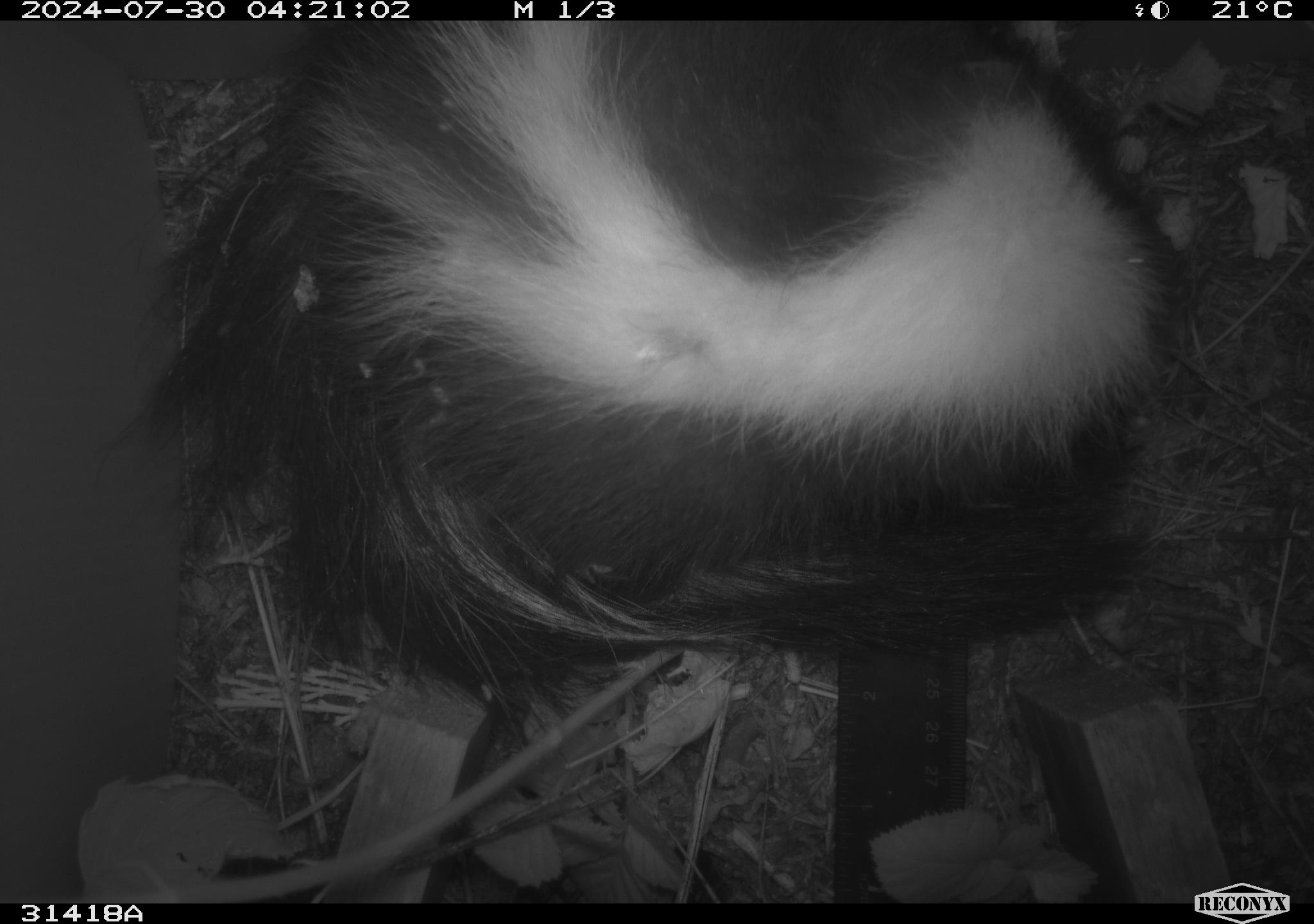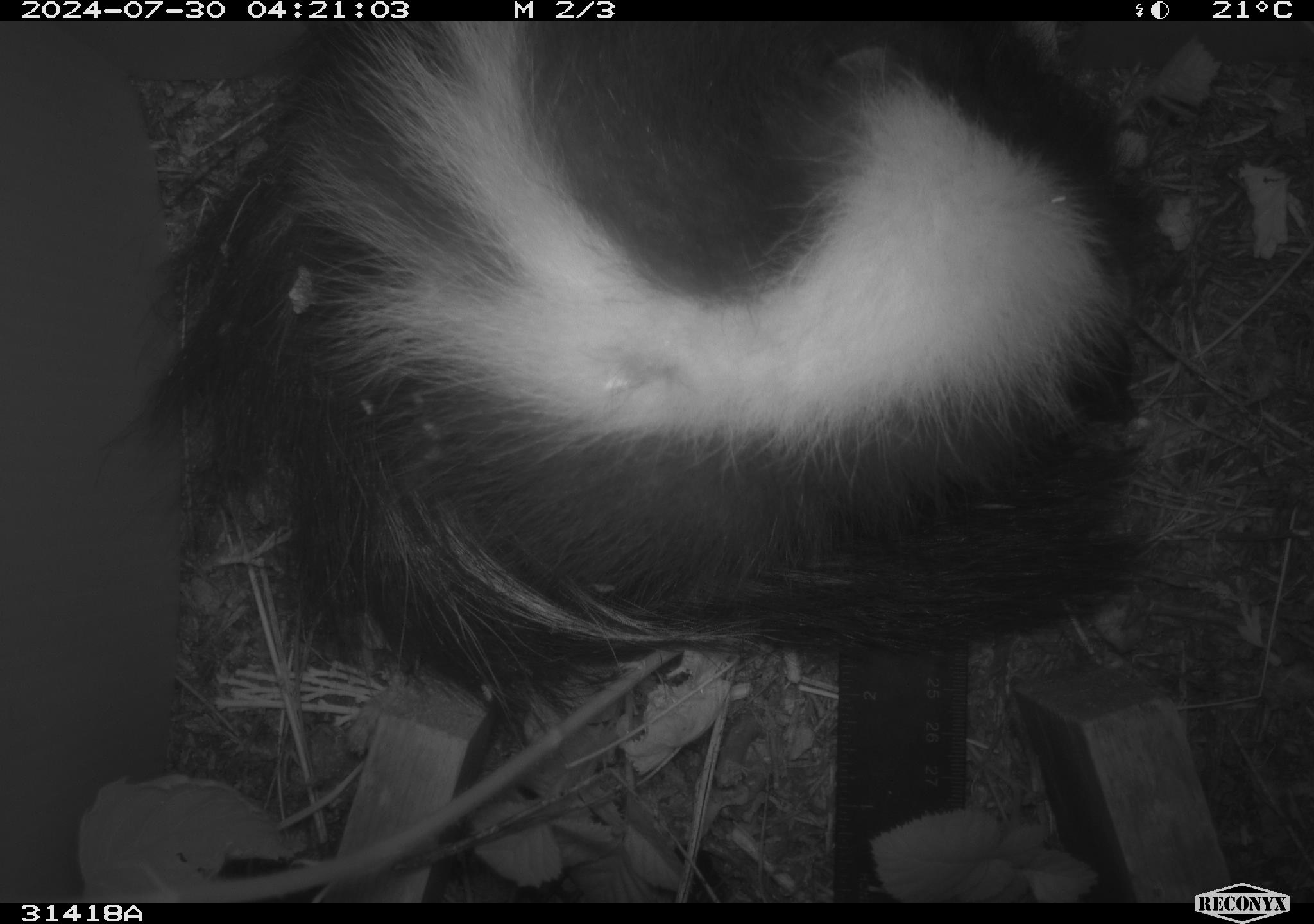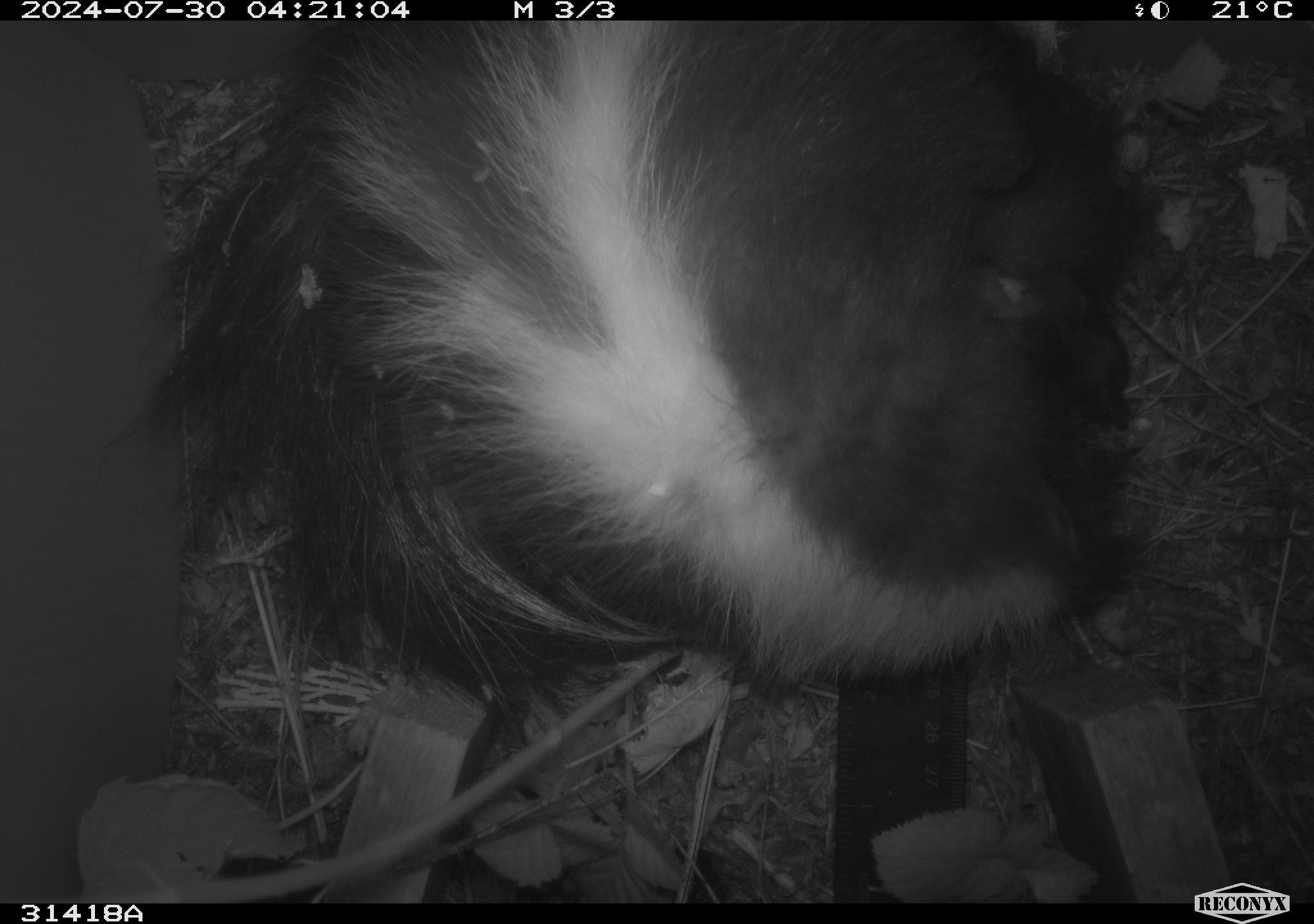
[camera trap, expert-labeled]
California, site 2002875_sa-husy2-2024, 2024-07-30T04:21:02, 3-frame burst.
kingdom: Animalia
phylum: Chordata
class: Mammalia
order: Carnivora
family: Mephitidae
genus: Mephitis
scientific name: Mephitis mephitis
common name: striped skunk